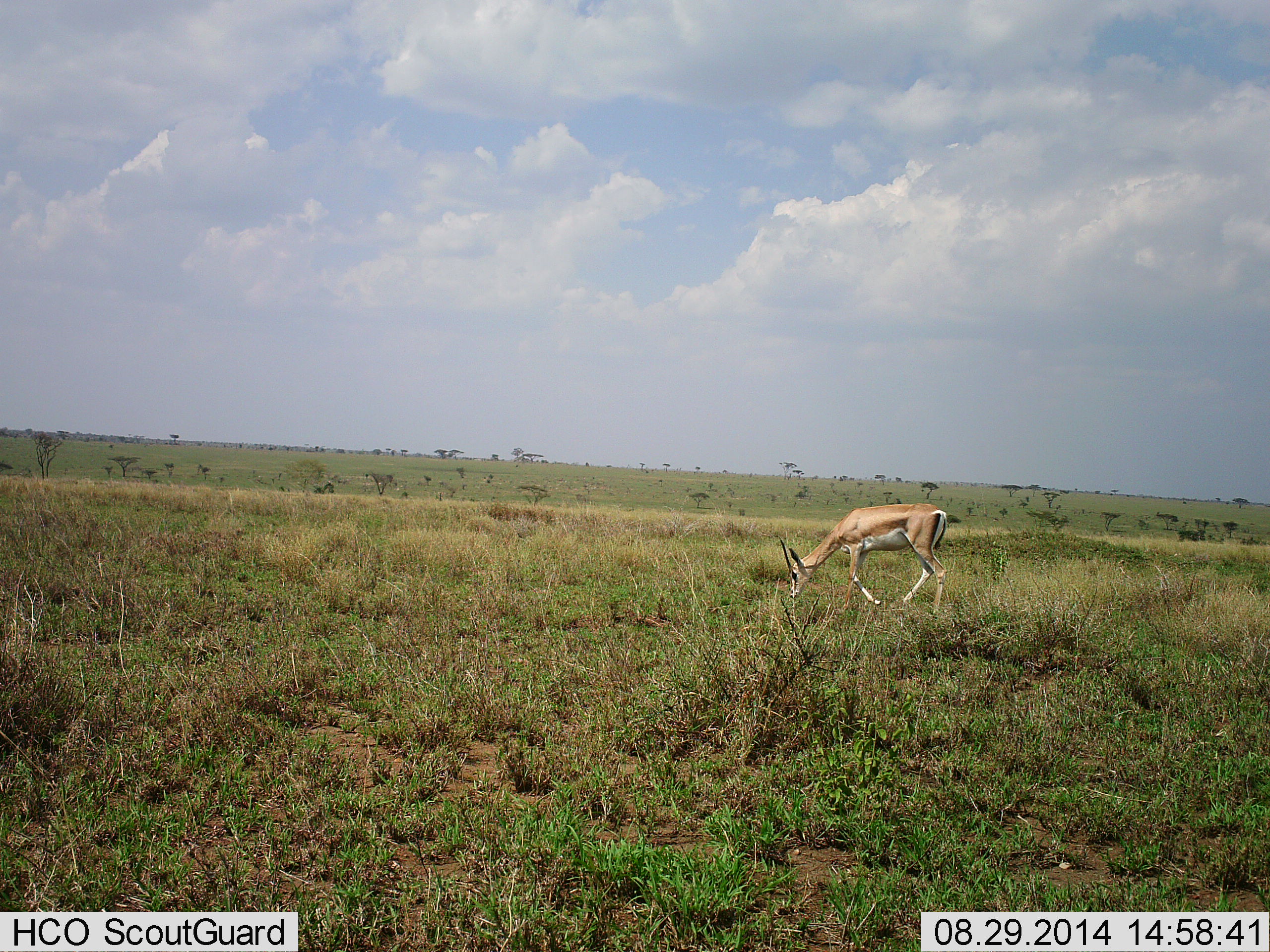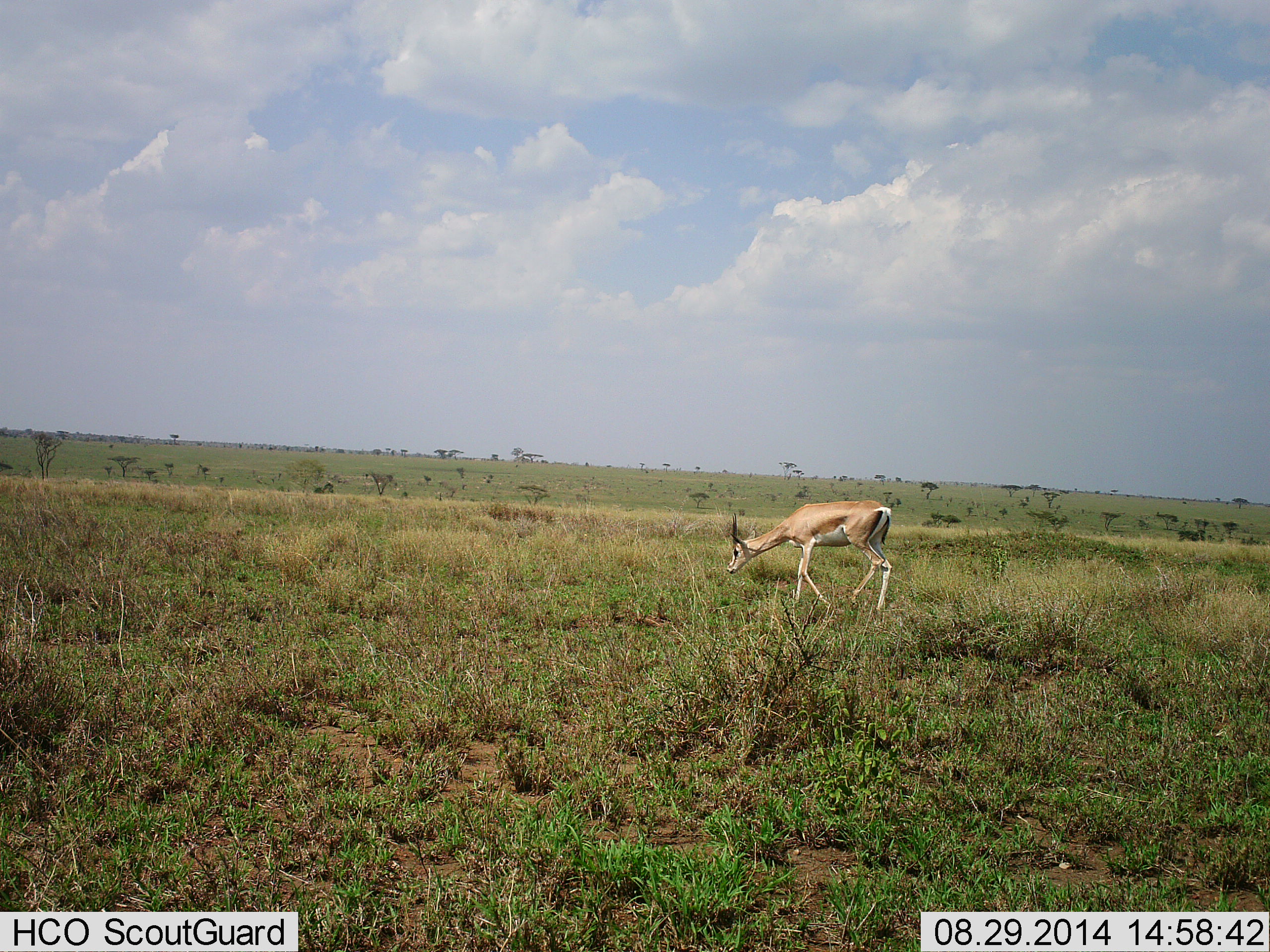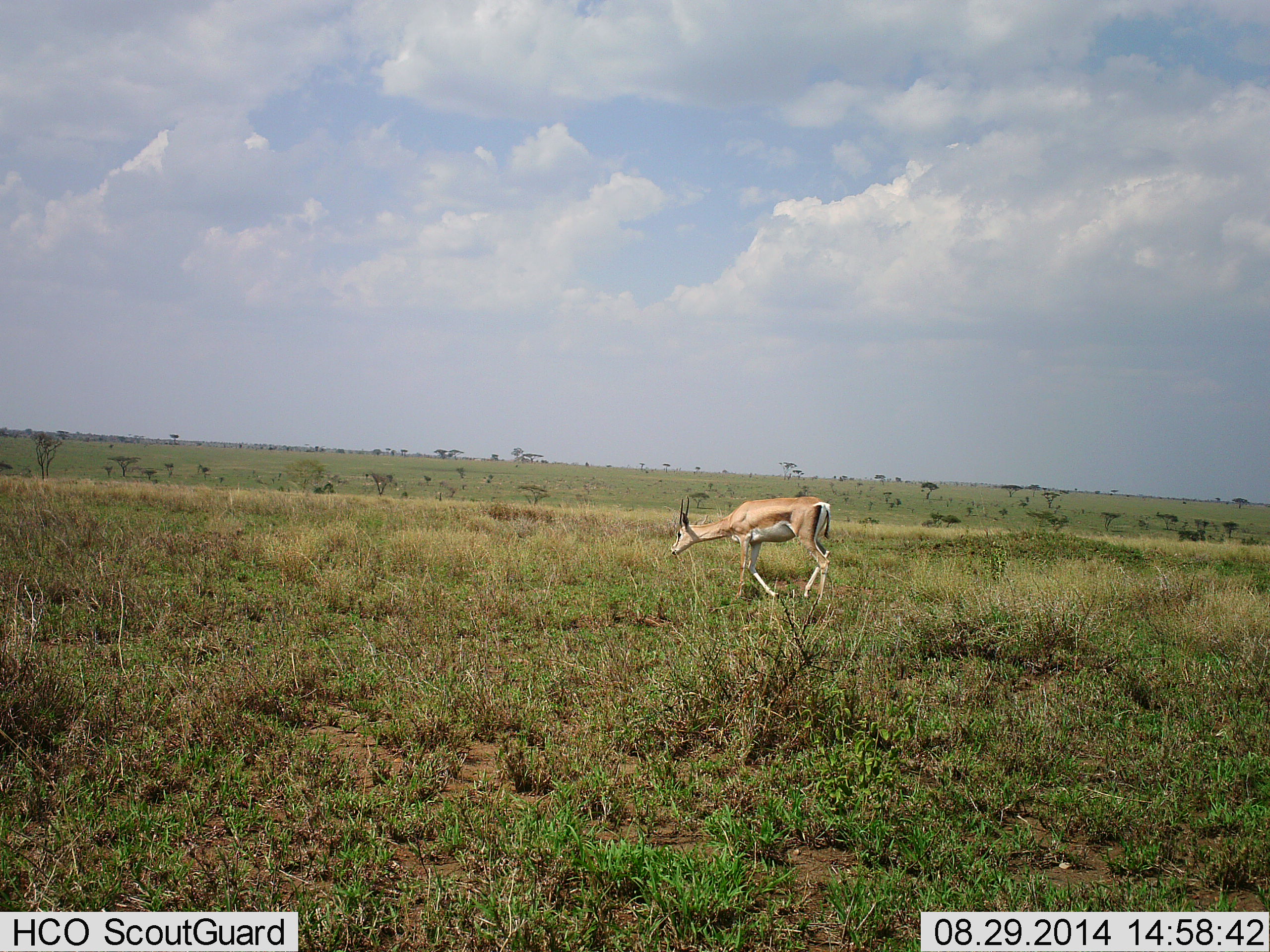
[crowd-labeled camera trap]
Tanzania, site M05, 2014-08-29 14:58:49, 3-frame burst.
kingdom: Animalia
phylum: Chordata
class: Mammalia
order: Artiodactyla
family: Bovidae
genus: Nanger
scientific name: Nanger granti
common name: grant's gazelle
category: gazellegrants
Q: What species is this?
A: Gazellegrants (grant's gazelle) (Nanger granti).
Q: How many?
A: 1.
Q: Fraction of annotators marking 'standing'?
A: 10%.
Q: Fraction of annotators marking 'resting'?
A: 0%.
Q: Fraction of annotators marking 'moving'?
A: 70%.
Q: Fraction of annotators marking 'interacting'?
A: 0%.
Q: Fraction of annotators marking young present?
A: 0%.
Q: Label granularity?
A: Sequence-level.